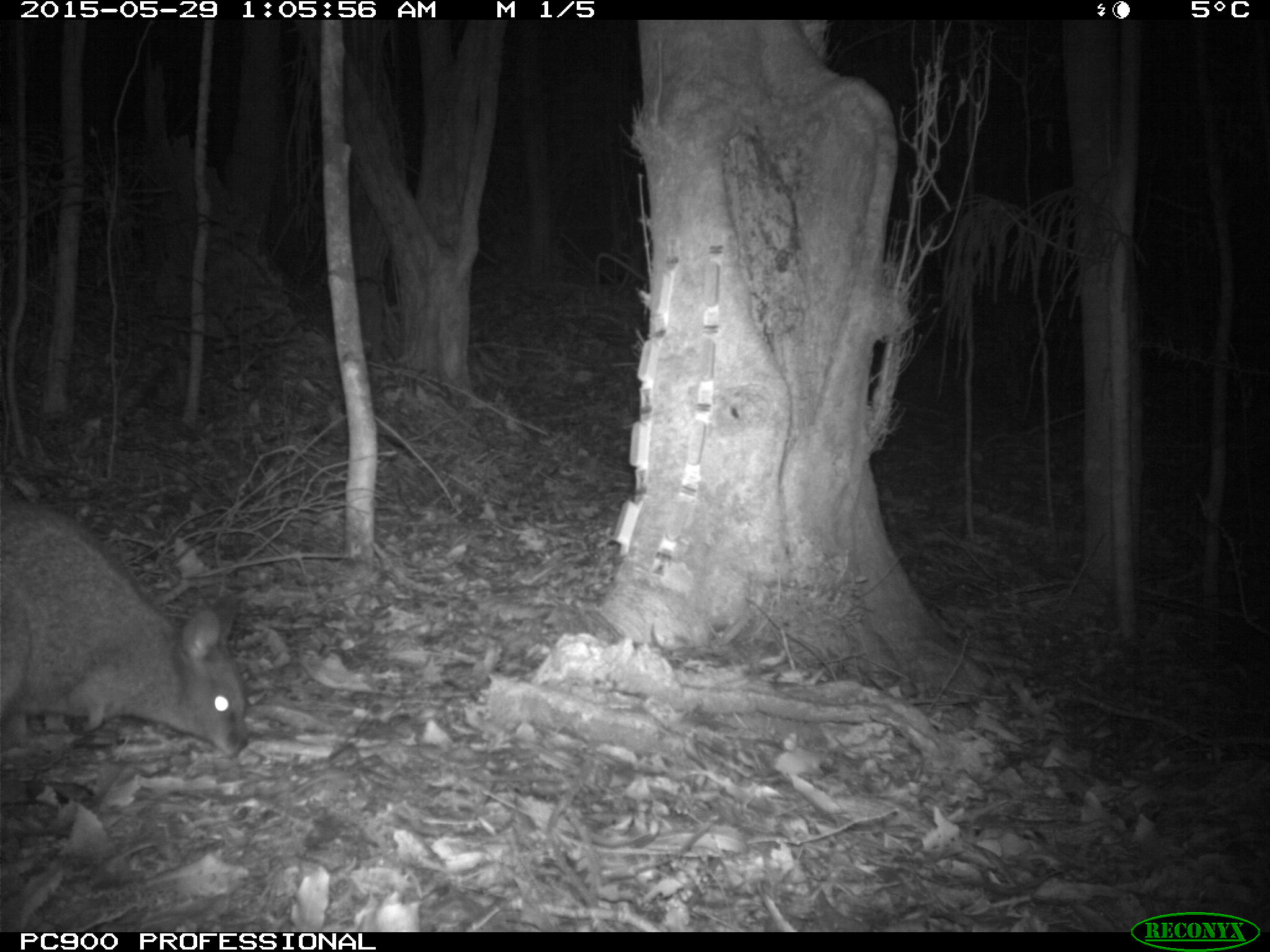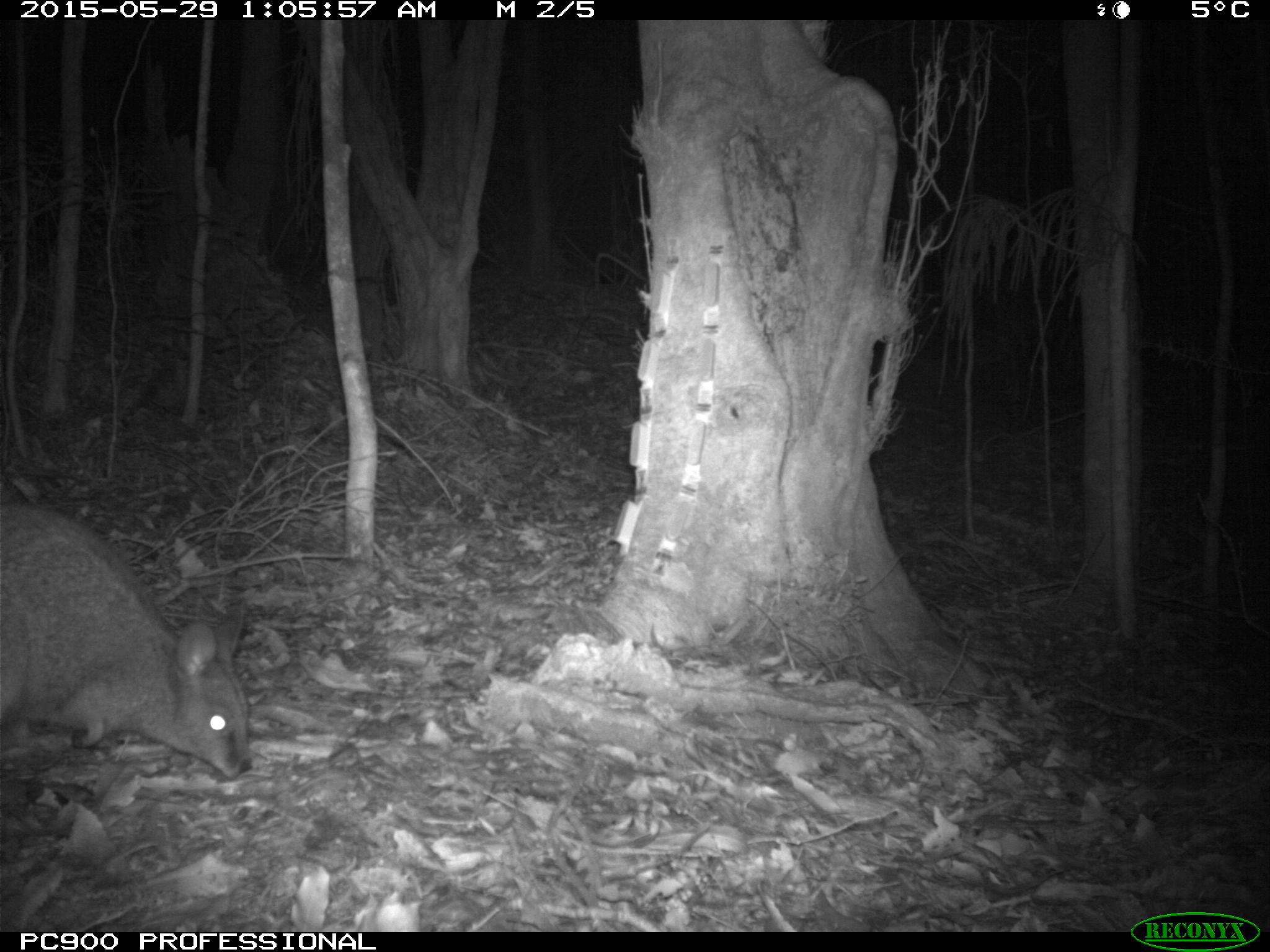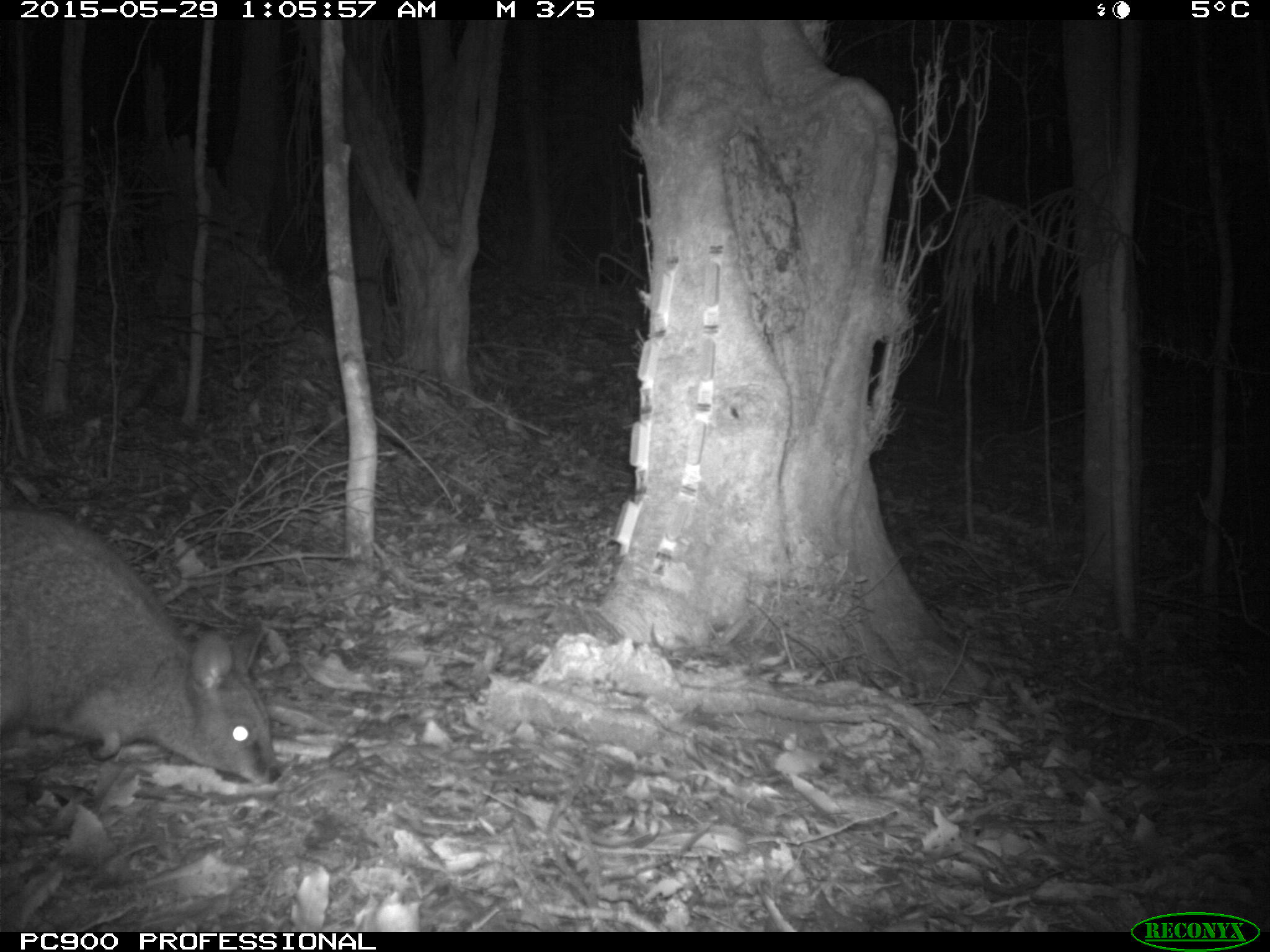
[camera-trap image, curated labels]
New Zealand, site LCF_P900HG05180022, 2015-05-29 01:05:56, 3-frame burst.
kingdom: Animalia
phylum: Chordata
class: Mammalia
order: Diprotodontia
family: Macropodidae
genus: Notamacropus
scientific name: Notamacropus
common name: wallaby